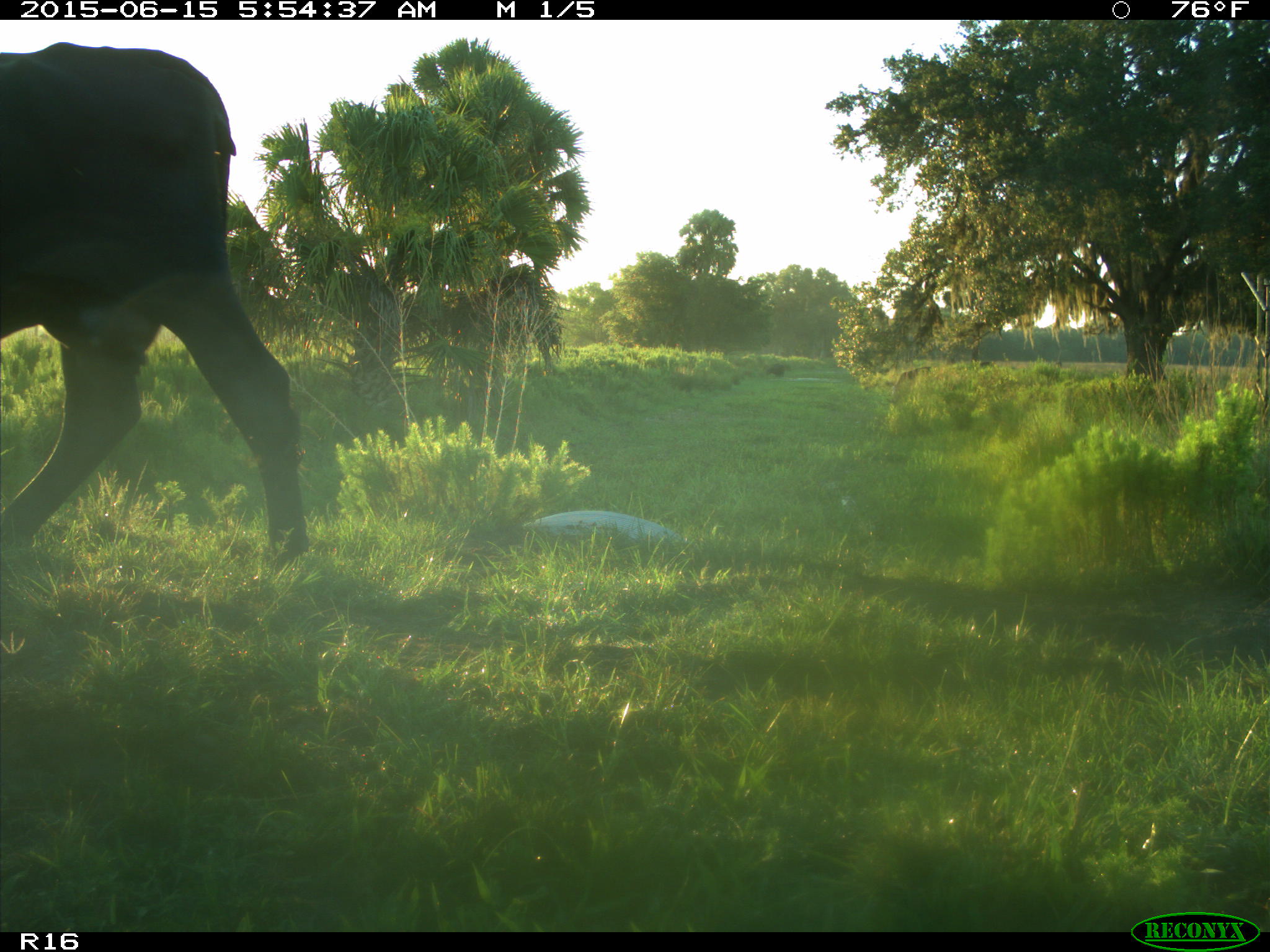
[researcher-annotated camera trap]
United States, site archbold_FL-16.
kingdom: Animalia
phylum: Chordata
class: Mammalia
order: Artiodactyla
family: Bovidae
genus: Bos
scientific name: Bos taurus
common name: domestic cow